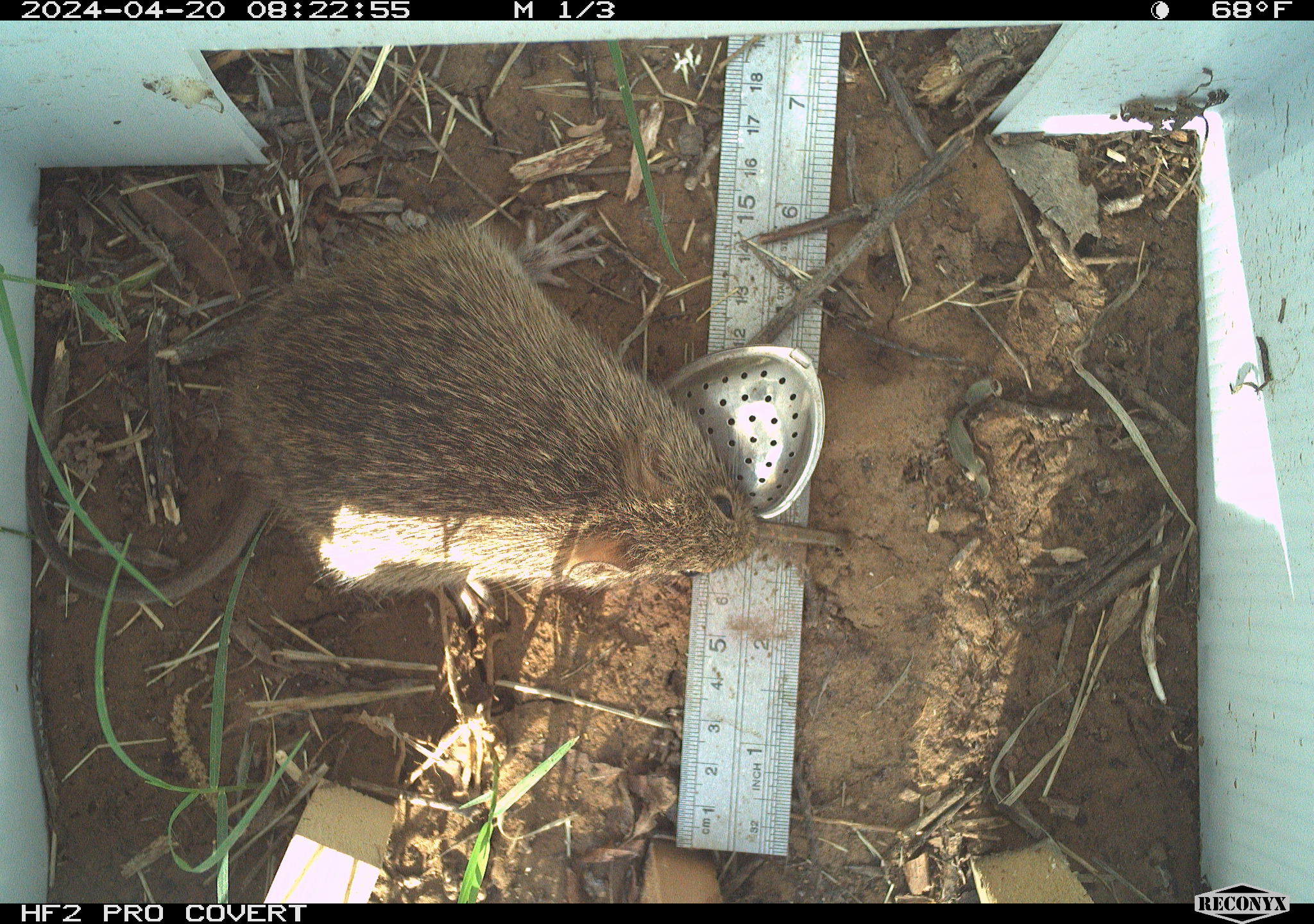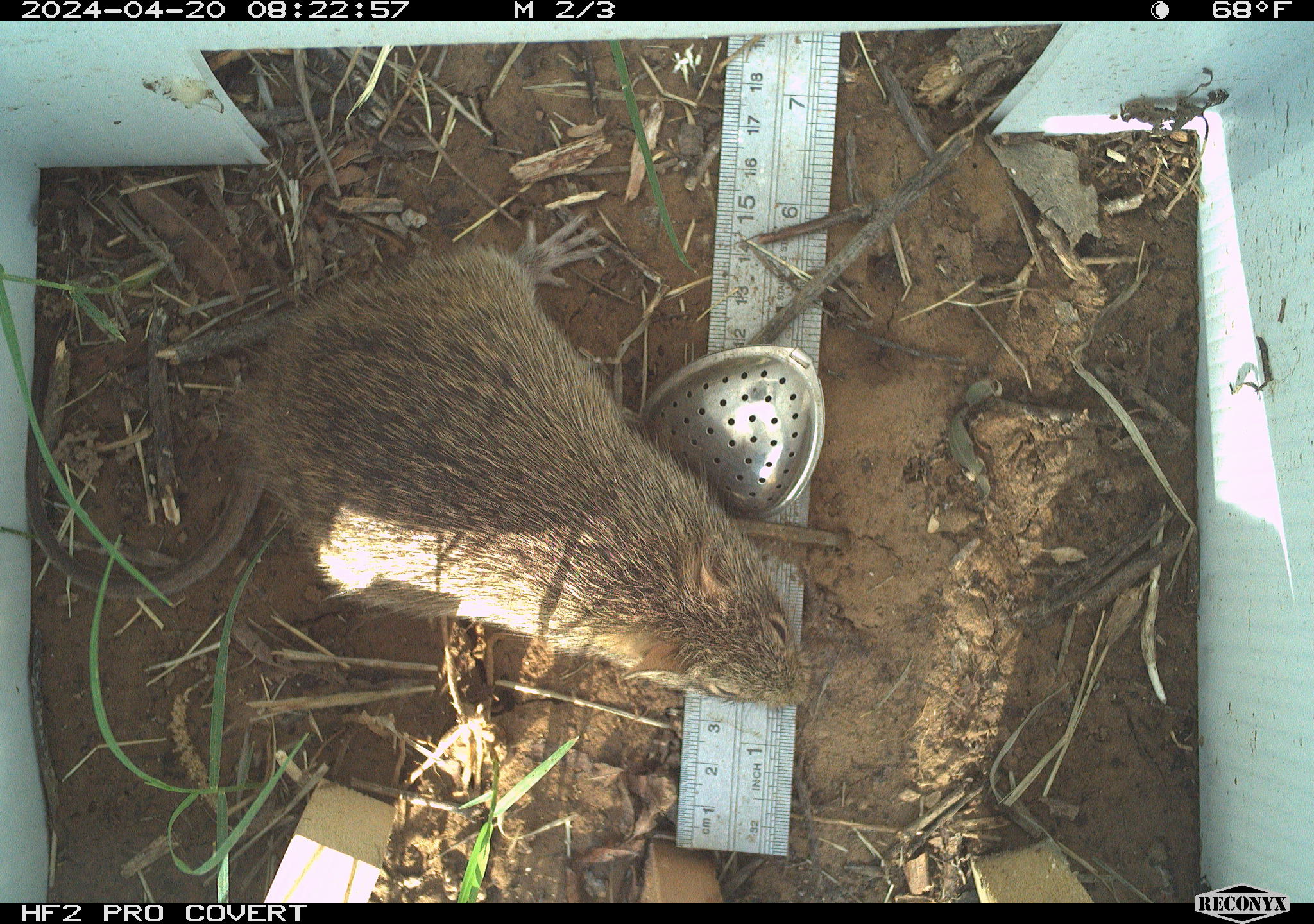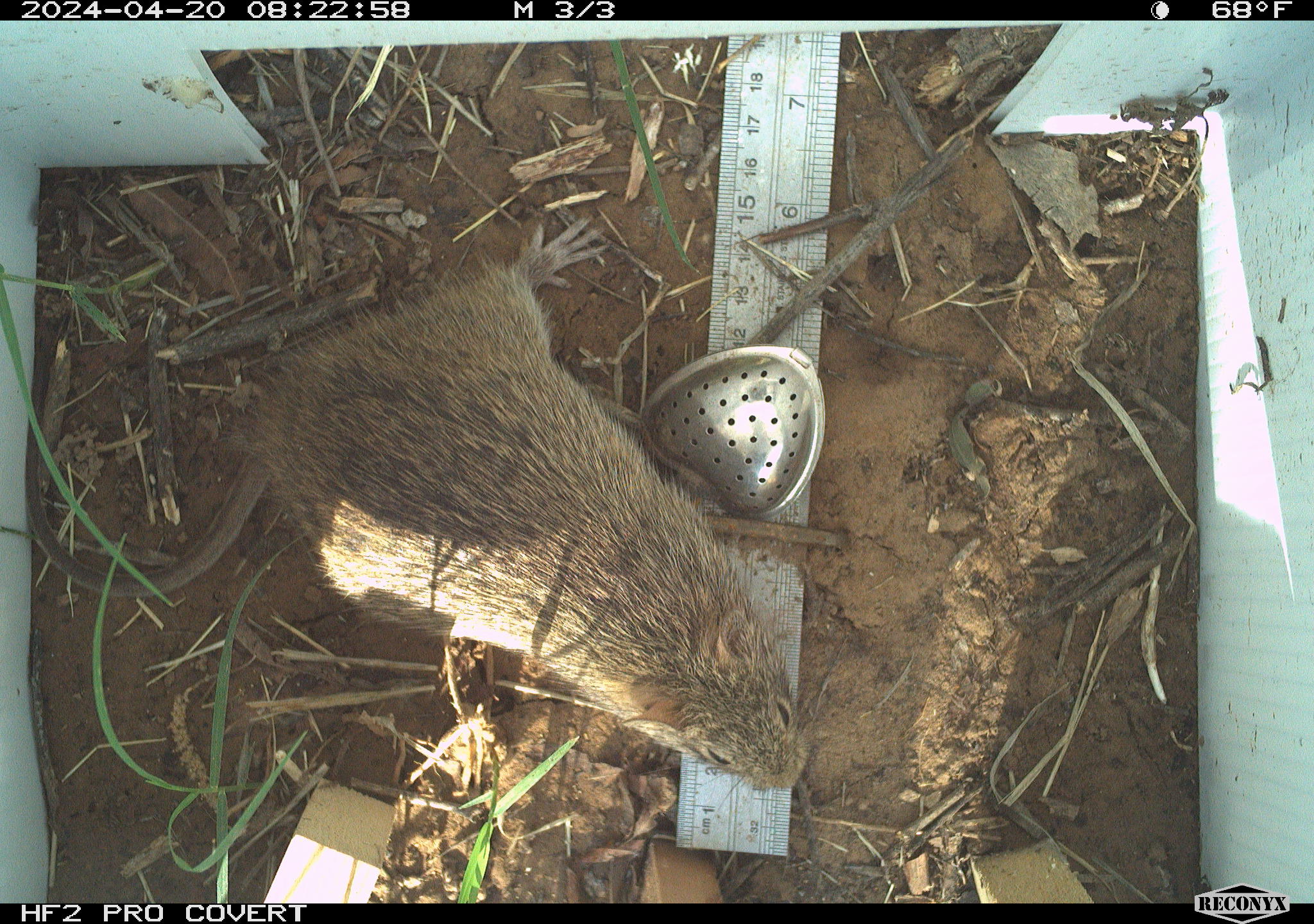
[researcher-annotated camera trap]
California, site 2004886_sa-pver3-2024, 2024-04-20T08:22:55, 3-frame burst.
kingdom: Animalia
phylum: Chordata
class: Mammalia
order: Rodentia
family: Cricetidae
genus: Sigmodon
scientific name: Sigmodon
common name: cotton rat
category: sigmodon species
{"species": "sigmodon species (cotton rat) (Sigmodon)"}